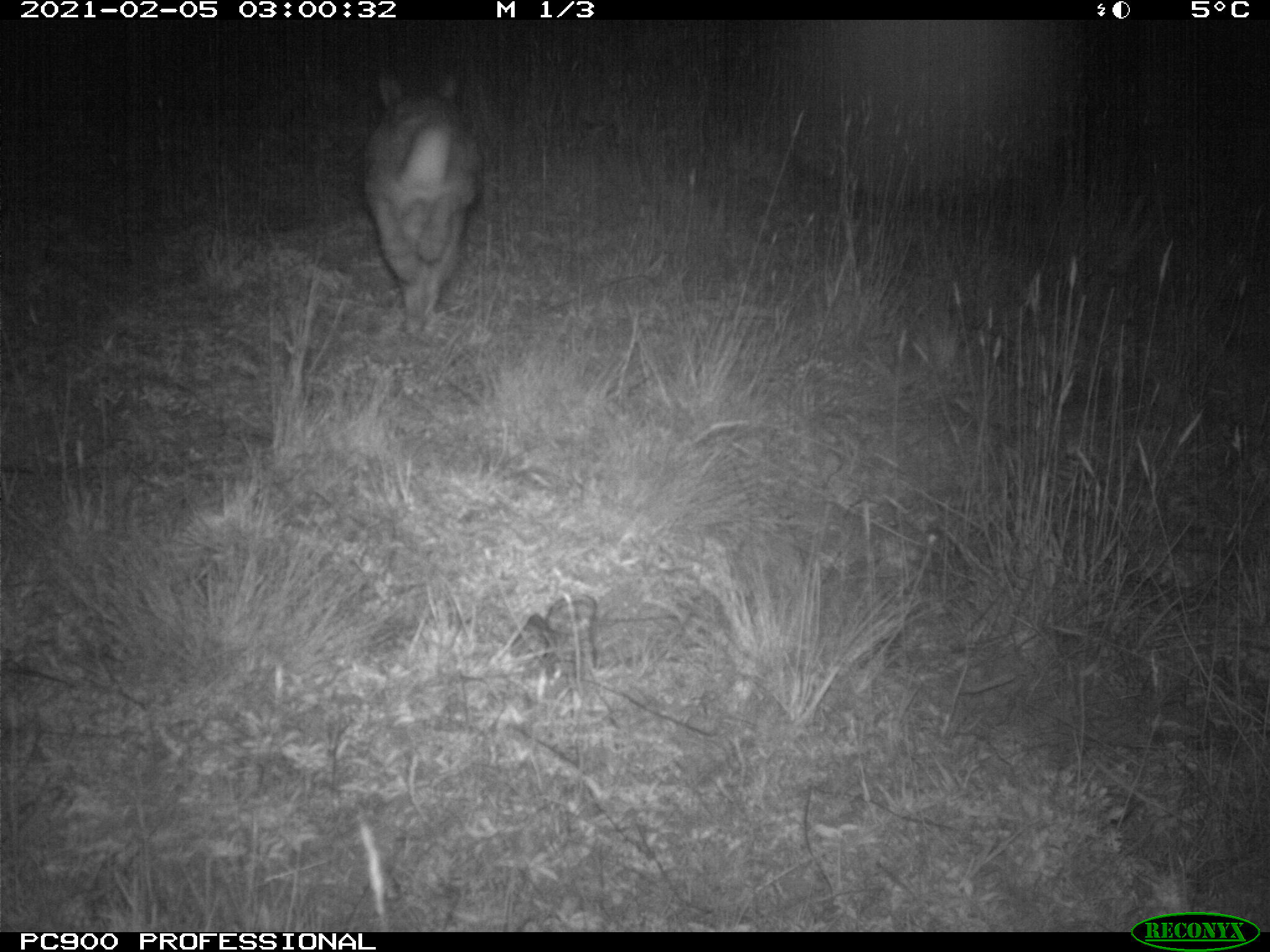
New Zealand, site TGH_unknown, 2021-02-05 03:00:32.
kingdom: Animalia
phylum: Chordata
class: Mammalia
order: Lagomorpha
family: Leporidae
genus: Oryctolagus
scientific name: Oryctolagus cuniculus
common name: european rabbit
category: rabbit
Rabbit (european rabbit) (Oryctolagus cuniculus).